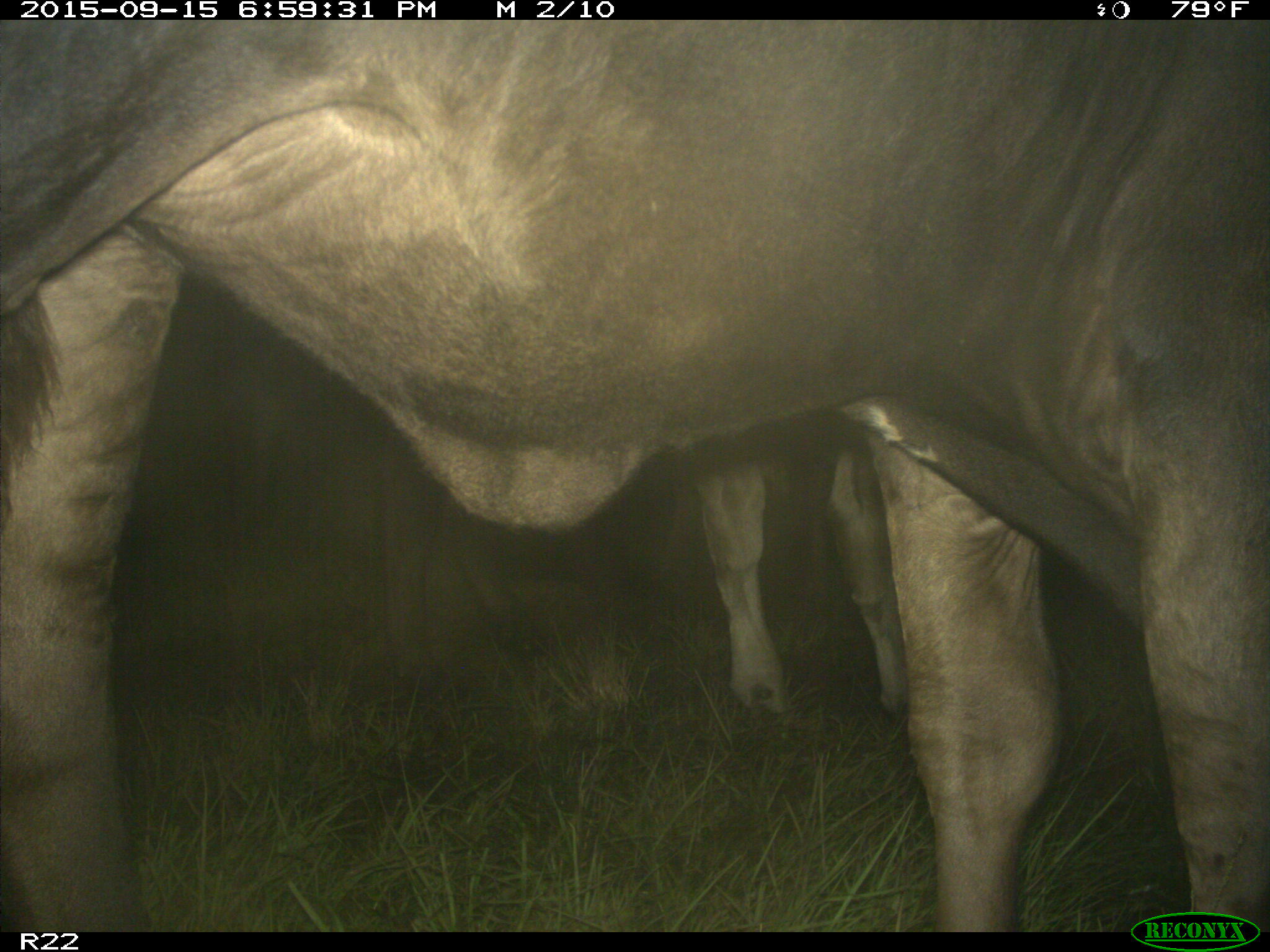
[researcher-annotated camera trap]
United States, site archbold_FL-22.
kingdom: Animalia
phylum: Chordata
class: Mammalia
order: Artiodactyla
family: Bovidae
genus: Bos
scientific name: Bos taurus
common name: domestic cow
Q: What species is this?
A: Bos taurus (domestic cow).